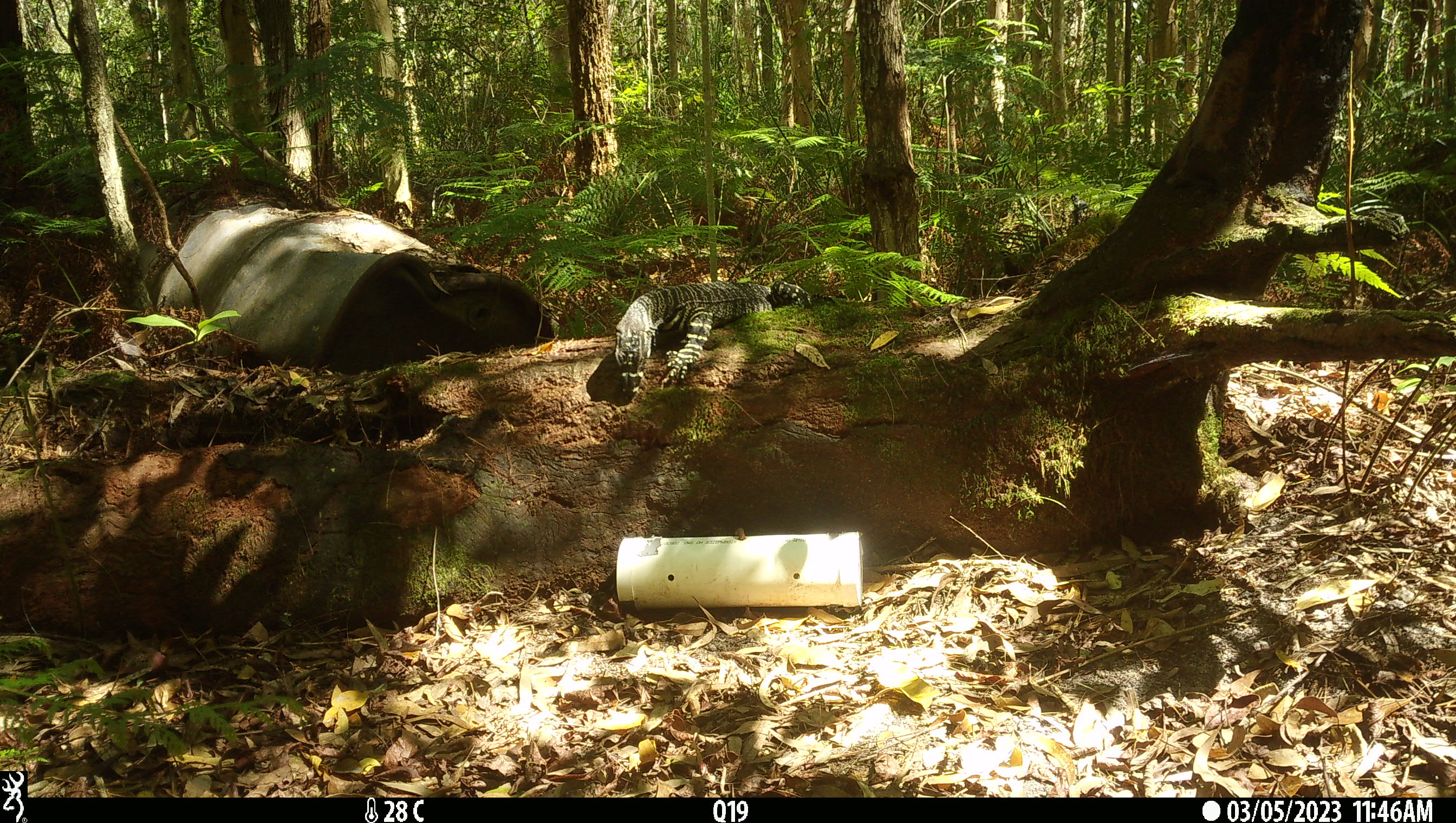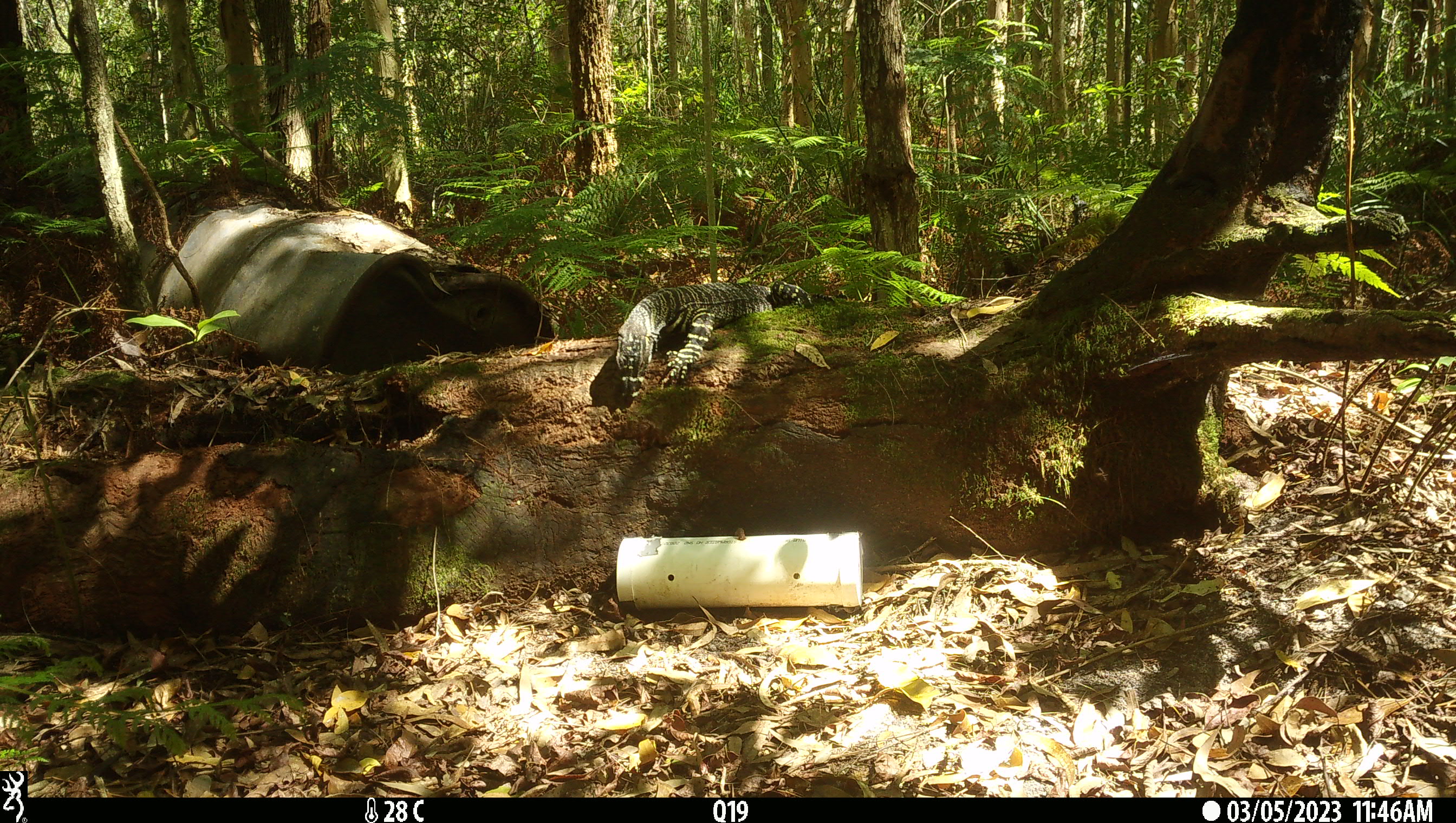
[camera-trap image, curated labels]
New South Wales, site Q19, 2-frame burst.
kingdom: Animalia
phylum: Chordata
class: Reptilia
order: Squamata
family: Varanidae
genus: Varanus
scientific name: Varanus varius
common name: lace monitor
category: goanna